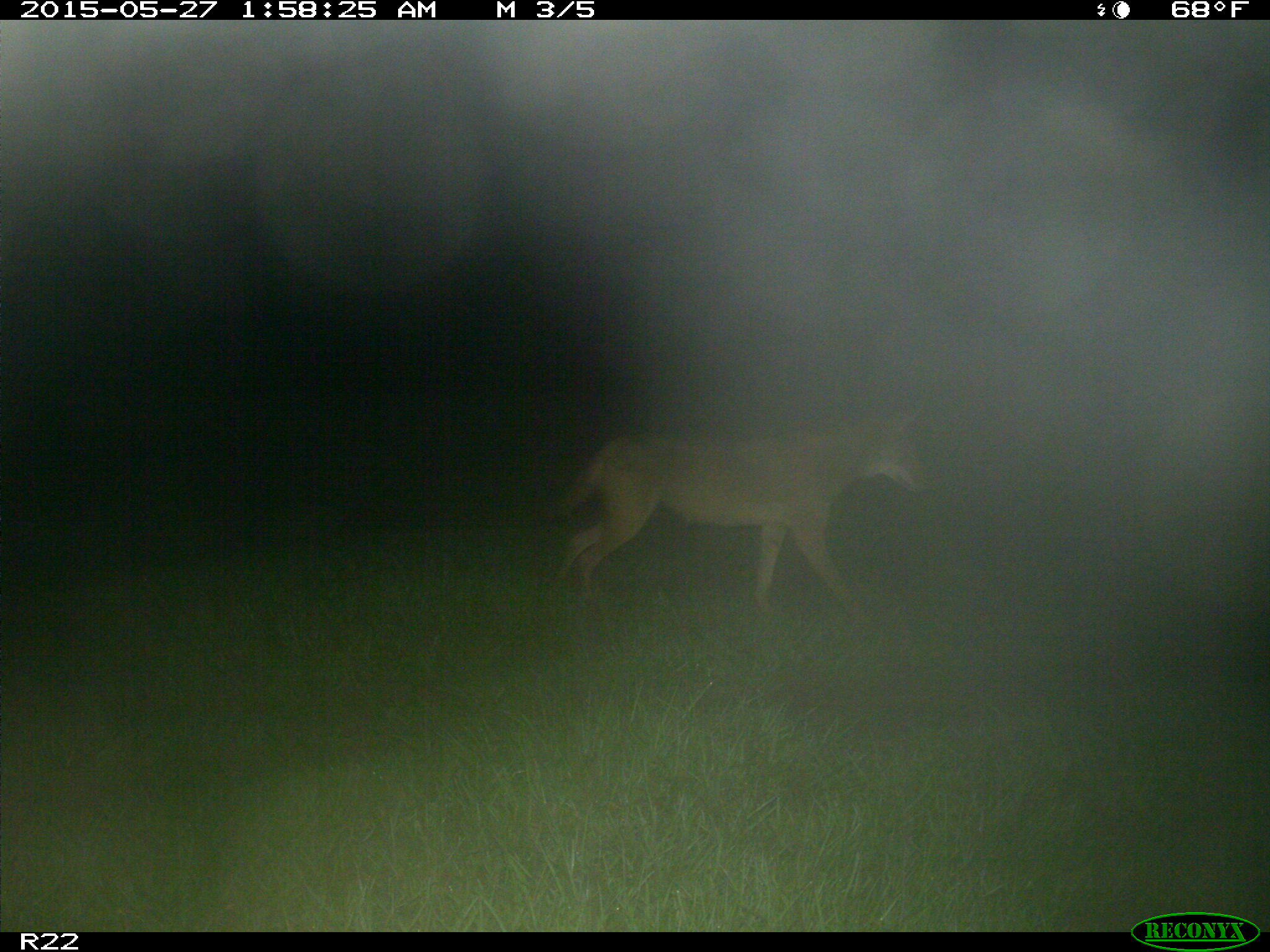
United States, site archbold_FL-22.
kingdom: Animalia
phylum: Chordata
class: Mammalia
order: Artiodactyla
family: Bovidae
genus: Bos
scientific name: Bos taurus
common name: domestic cow